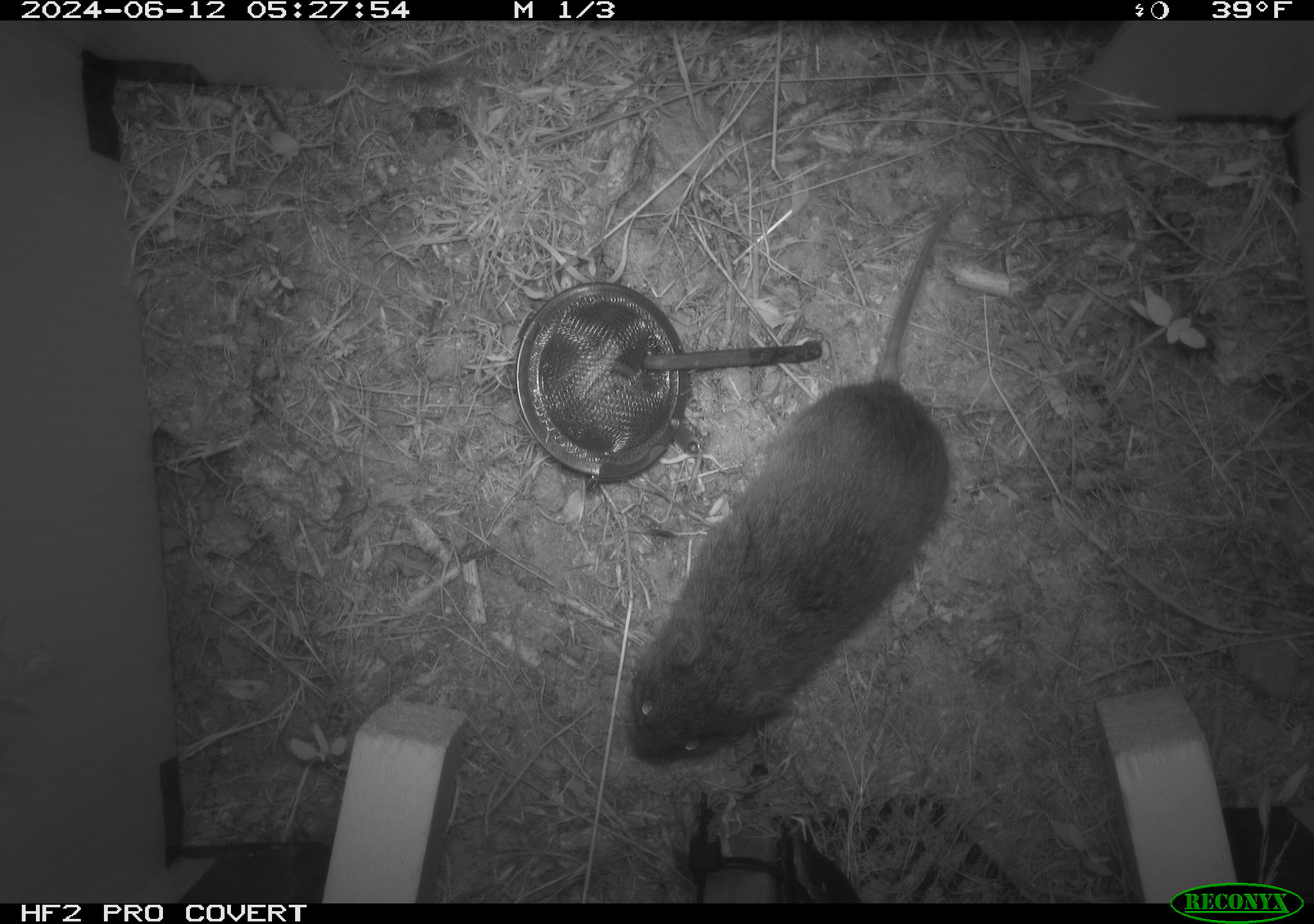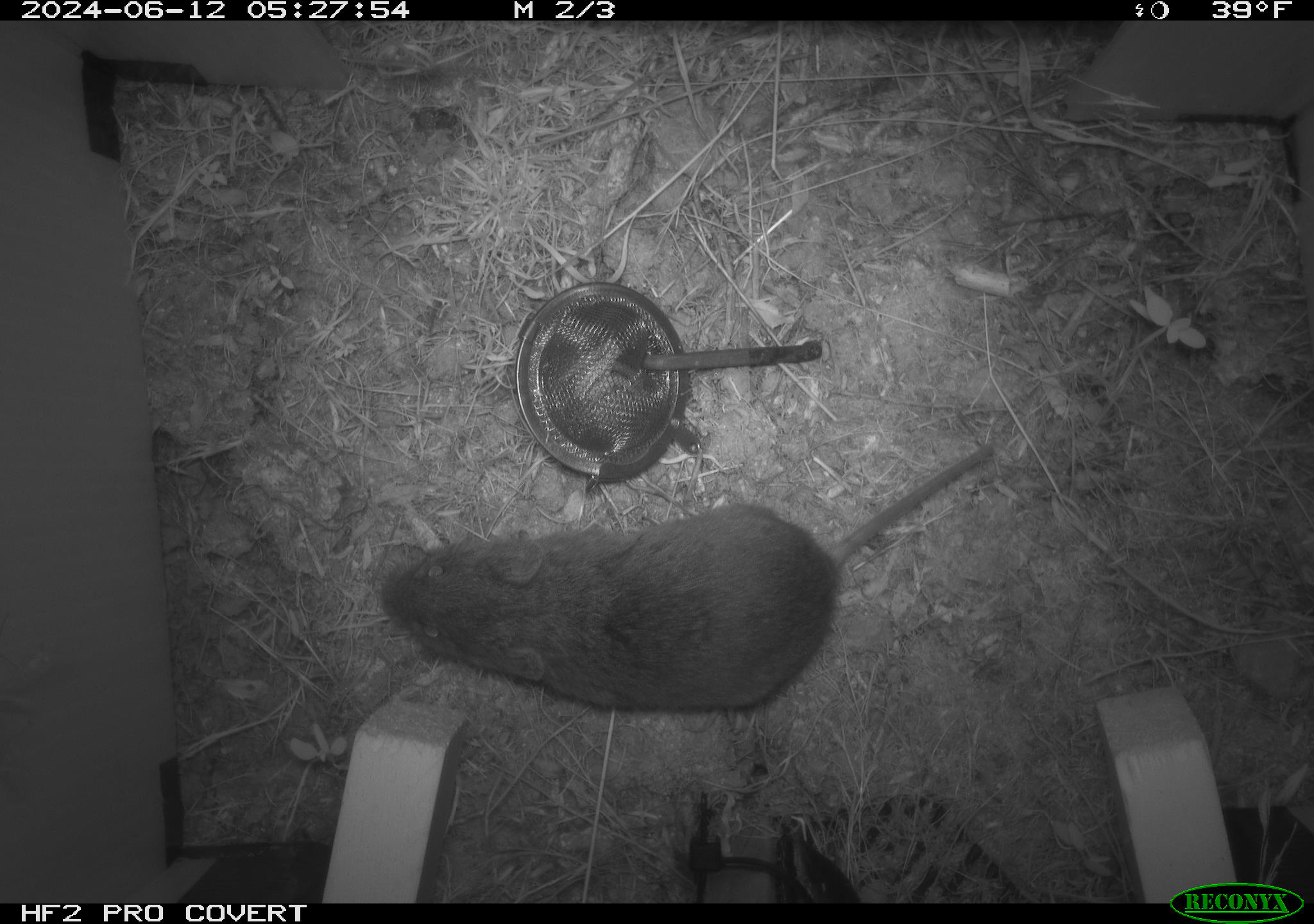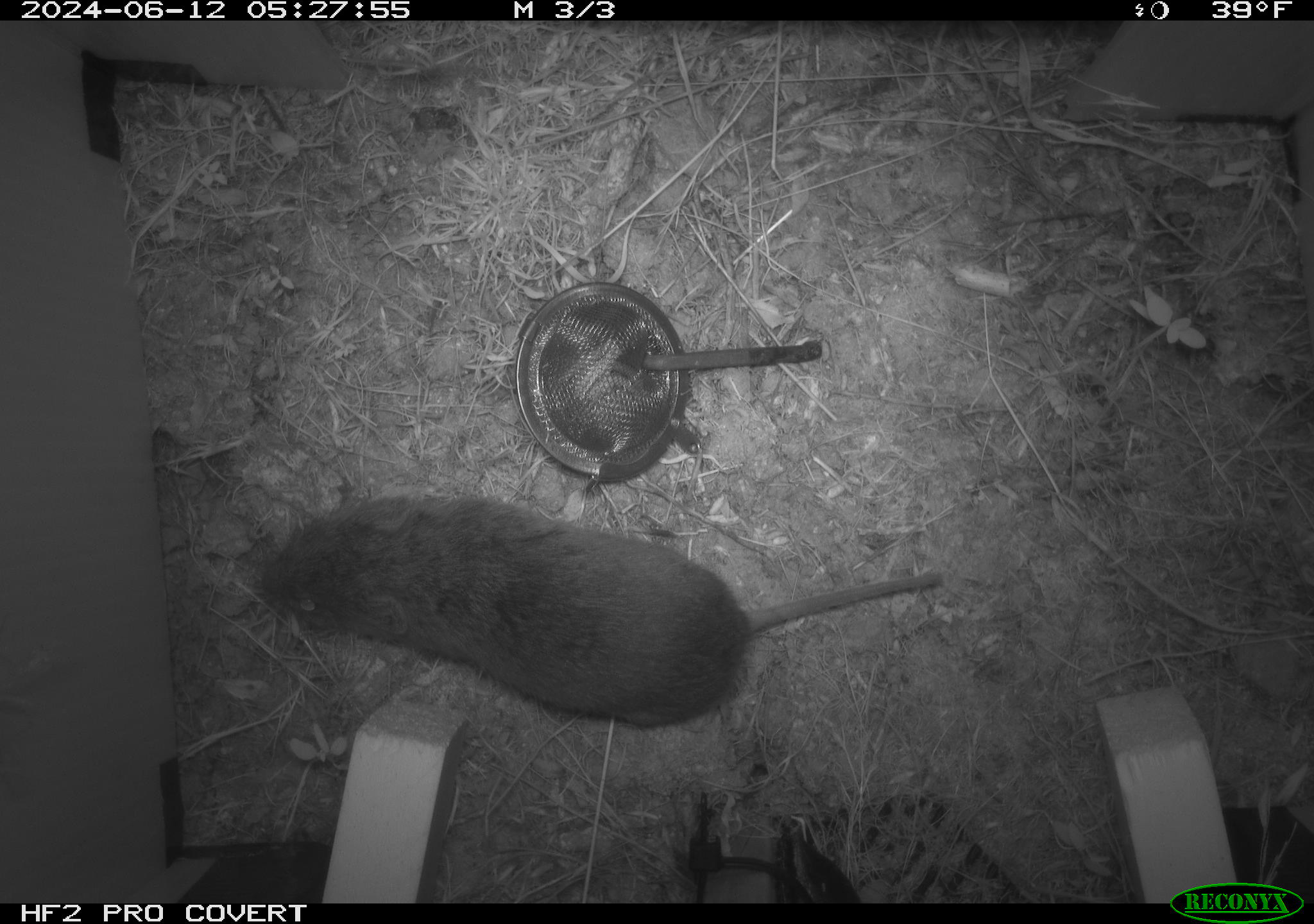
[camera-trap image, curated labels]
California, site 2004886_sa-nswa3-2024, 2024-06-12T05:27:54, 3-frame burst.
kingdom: Animalia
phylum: Chordata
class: Mammalia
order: Rodentia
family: Cricetidae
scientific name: Arvicolinae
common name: voles, lemmings, and muskrats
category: arvicolinae subfamily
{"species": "arvicolinae subfamily (voles, lemmings, and muskrats) (Arvicolinae)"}